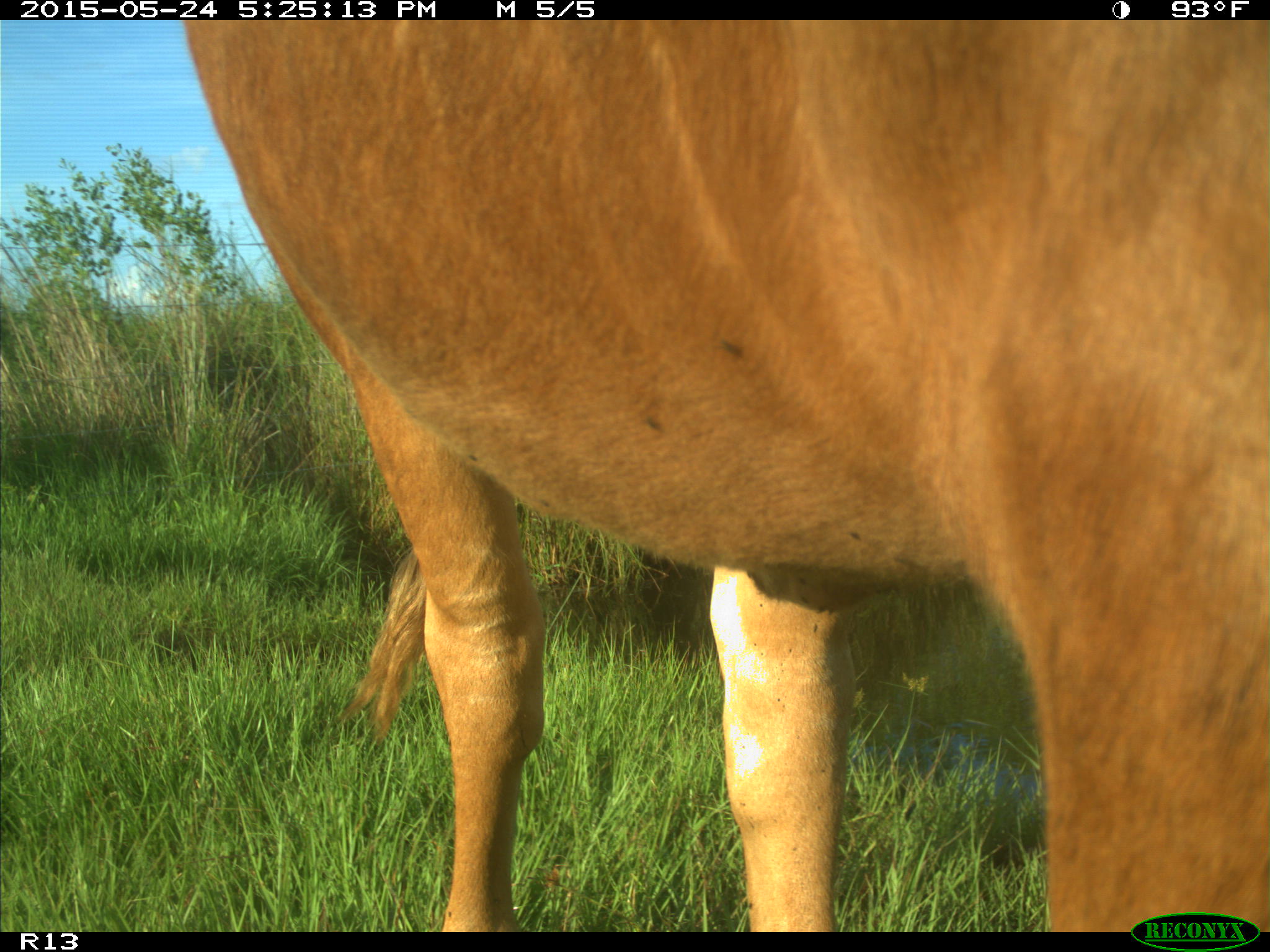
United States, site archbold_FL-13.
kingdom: Animalia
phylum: Chordata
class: Mammalia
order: Artiodactyla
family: Bovidae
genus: Bos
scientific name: Bos taurus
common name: domestic cow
Bos taurus (domestic cow).